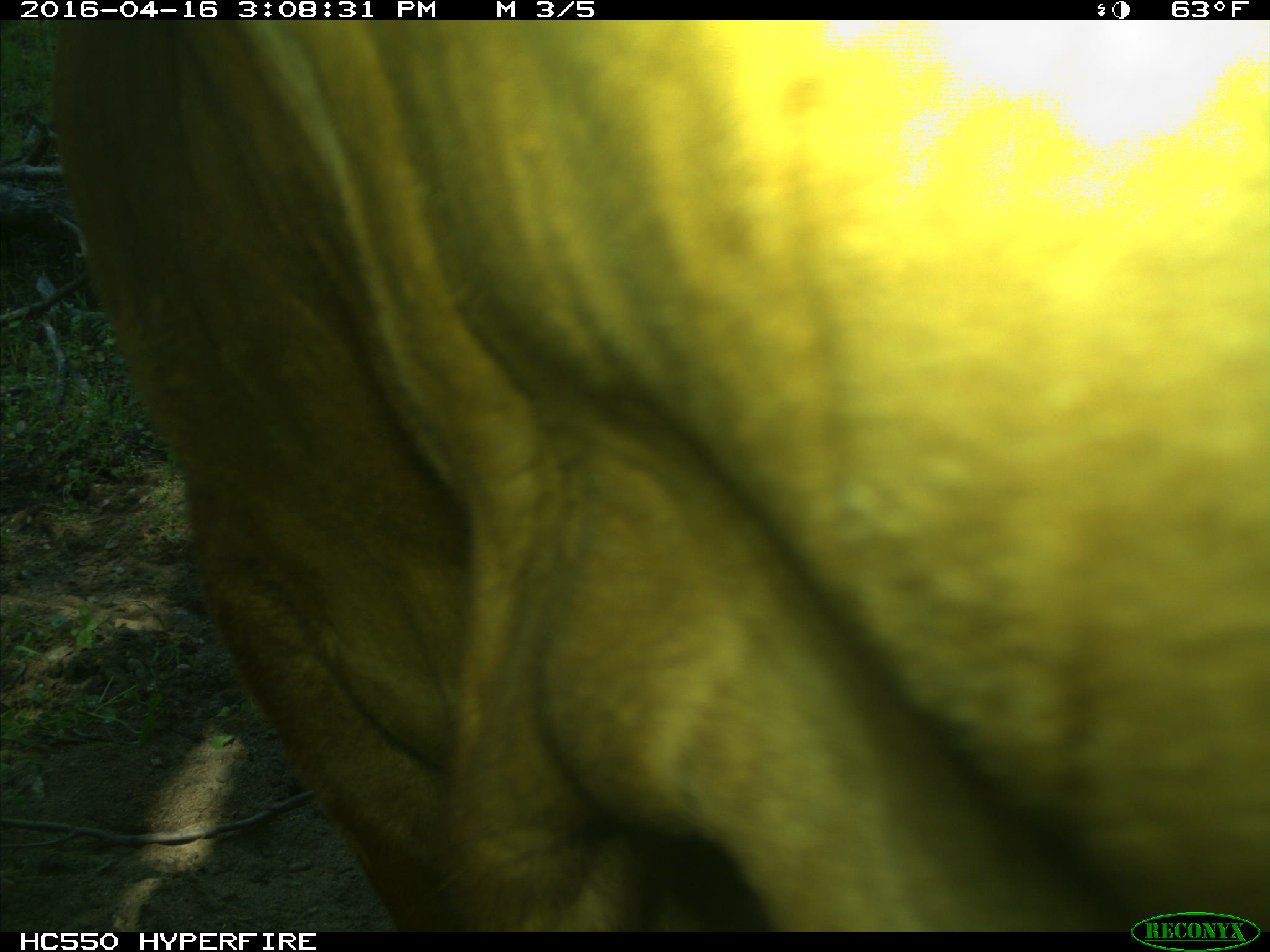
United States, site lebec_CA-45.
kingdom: Animalia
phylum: Chordata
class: Mammalia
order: Artiodactyla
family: Bovidae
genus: Bos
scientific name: Bos taurus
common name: domestic cow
Bos taurus (domestic cow).